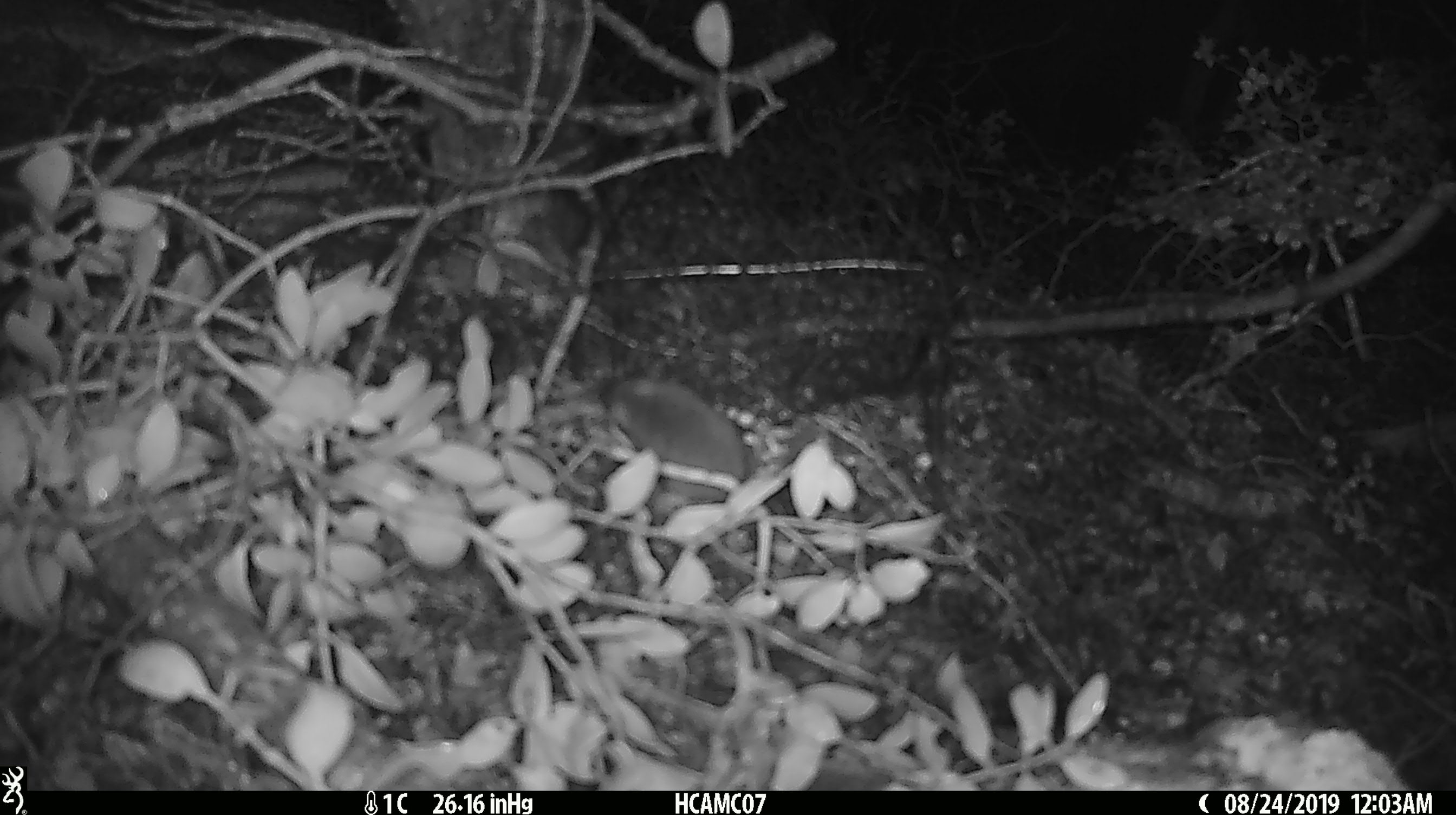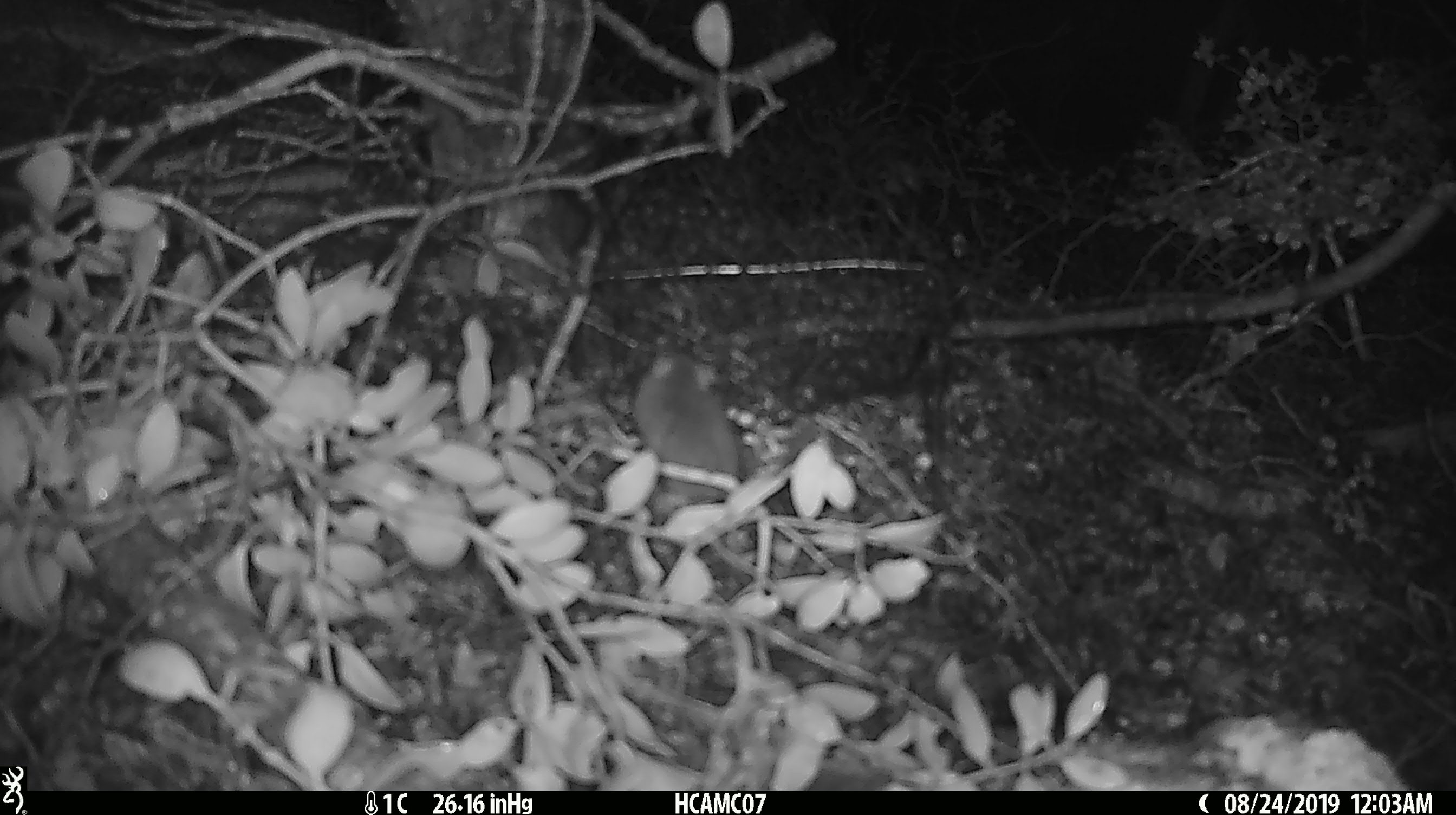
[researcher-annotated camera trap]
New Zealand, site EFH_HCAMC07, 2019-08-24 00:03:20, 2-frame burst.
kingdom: Animalia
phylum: Chordata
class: Mammalia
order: Rodentia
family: Muridae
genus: Mus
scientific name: Mus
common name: mouse